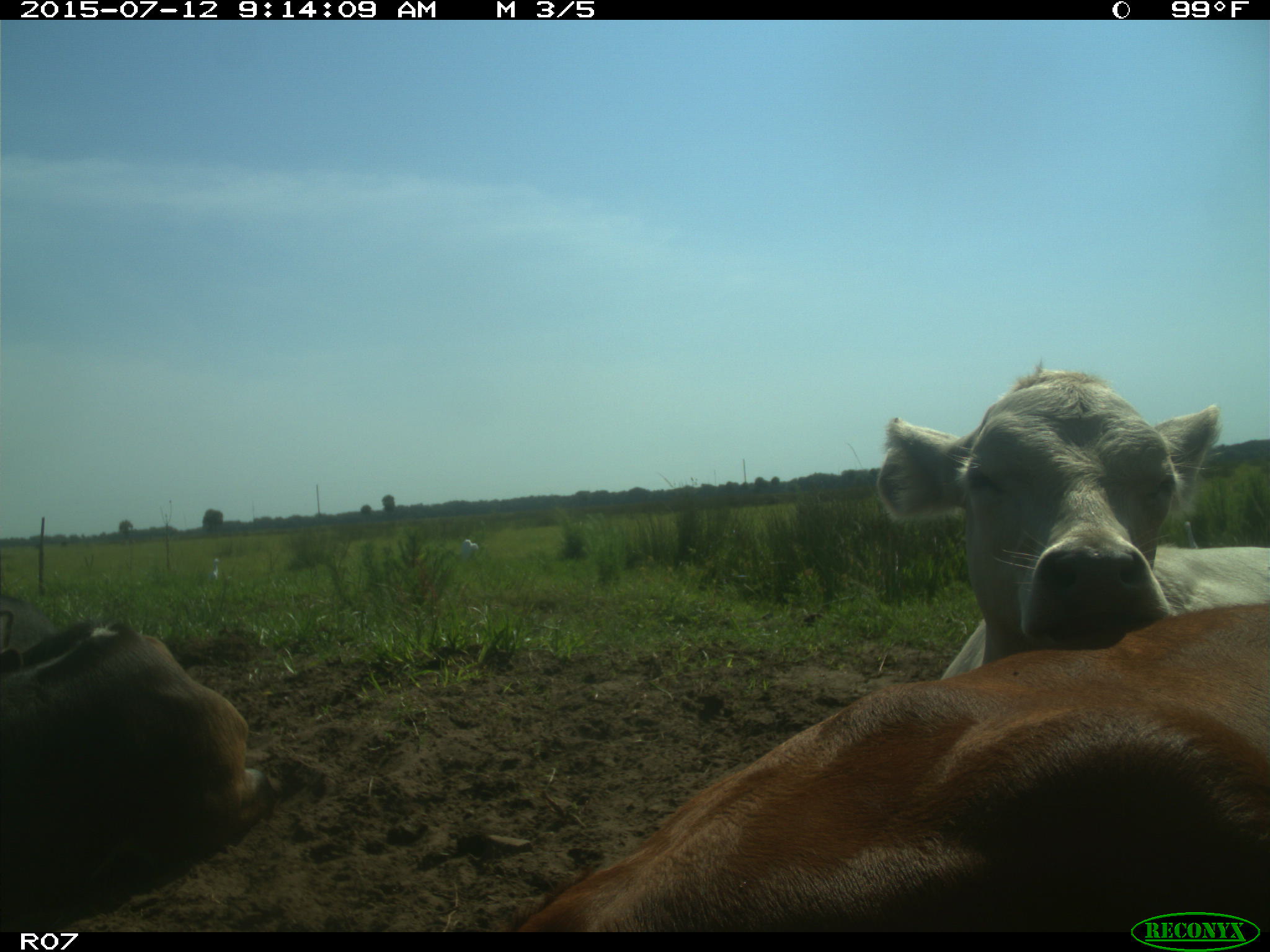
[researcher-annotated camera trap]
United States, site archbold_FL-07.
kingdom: Animalia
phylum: Chordata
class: Mammalia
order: Artiodactyla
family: Bovidae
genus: Bos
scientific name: Bos taurus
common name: domestic cow